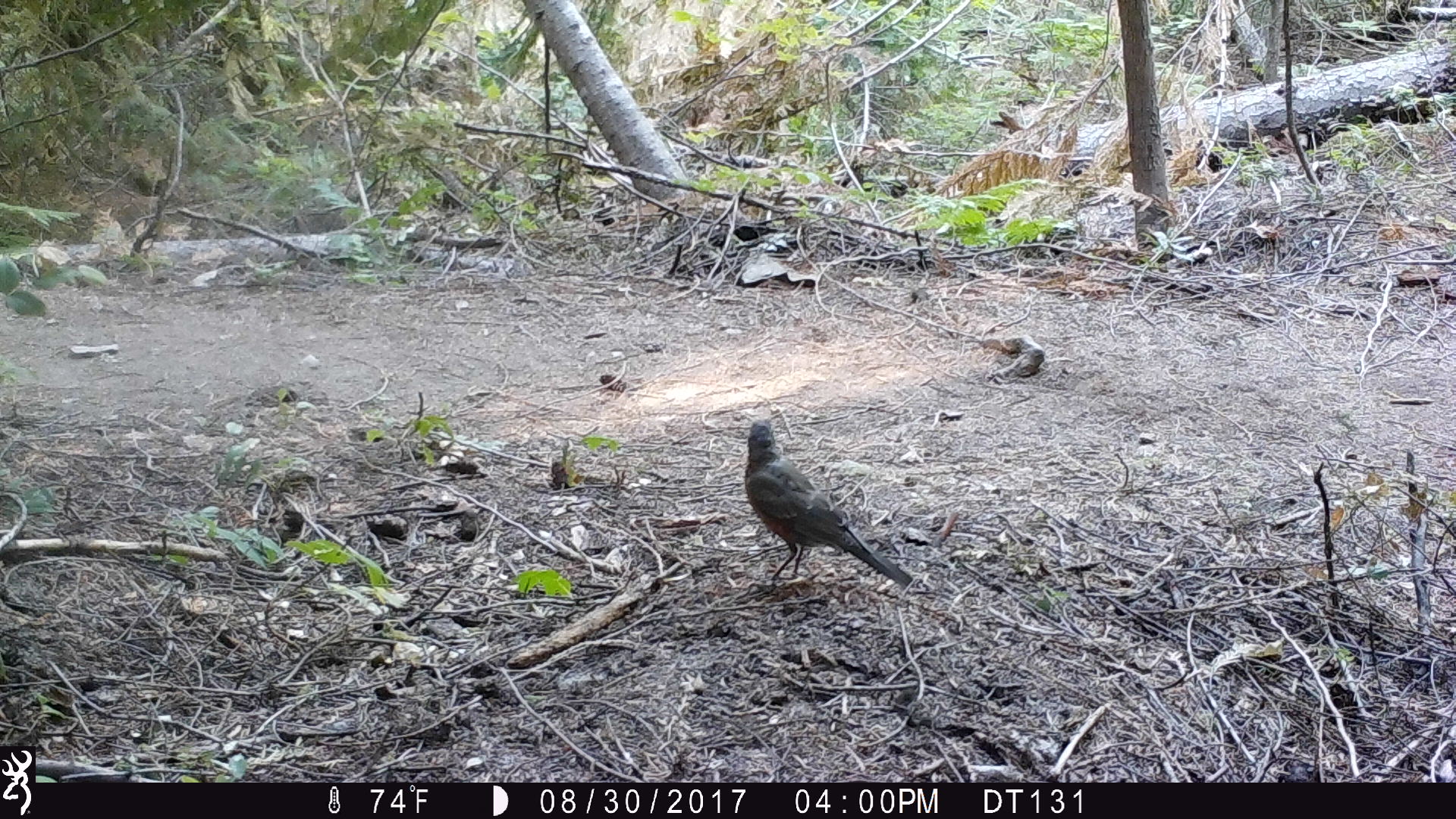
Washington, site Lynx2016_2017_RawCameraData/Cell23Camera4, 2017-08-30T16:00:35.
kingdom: Animalia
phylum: Chordata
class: Aves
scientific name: Aves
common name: birds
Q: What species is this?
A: Aves (birds).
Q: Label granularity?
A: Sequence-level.